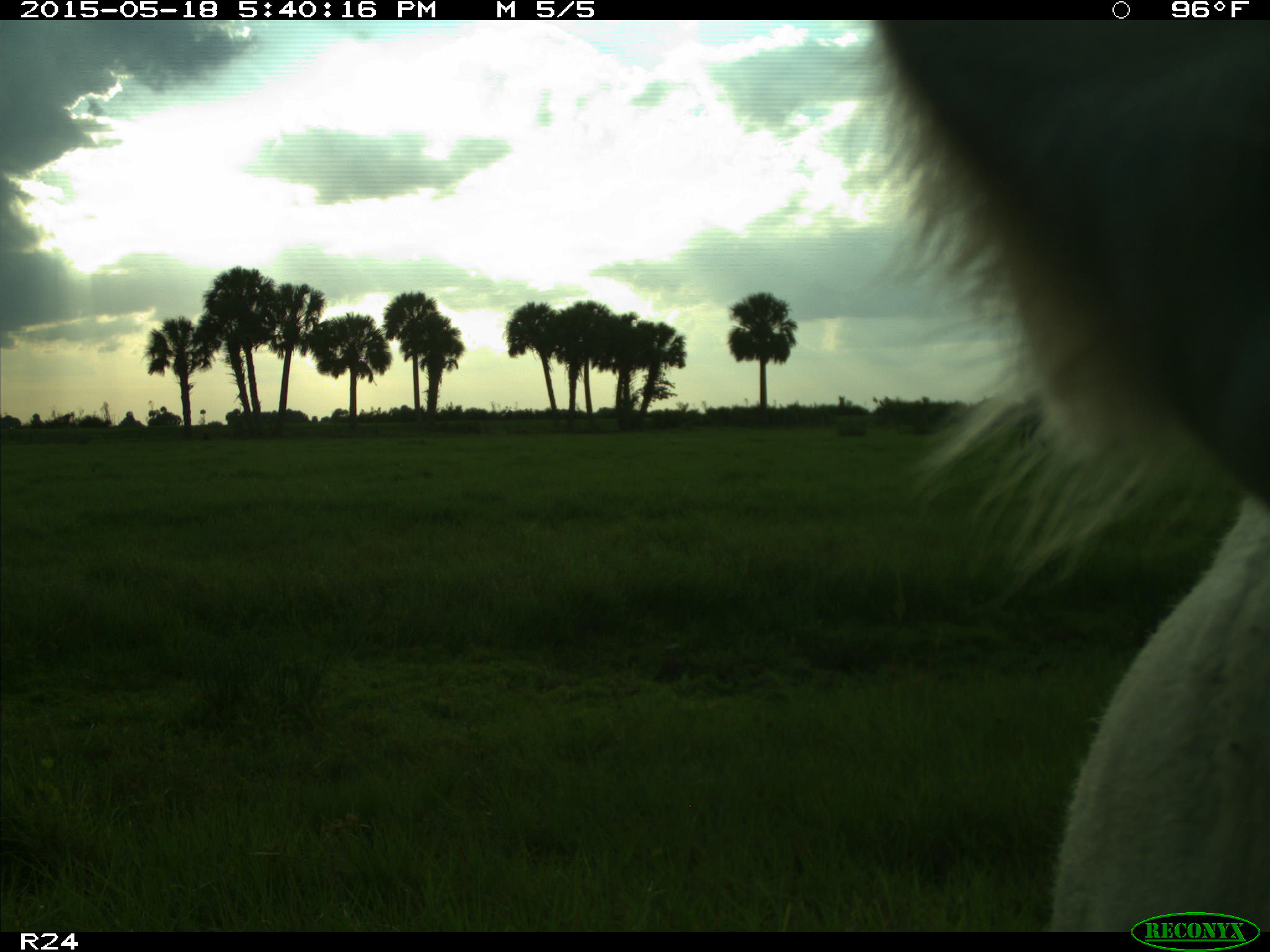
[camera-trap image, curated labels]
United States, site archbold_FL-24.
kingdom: Animalia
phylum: Chordata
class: Mammalia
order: Artiodactyla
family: Bovidae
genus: Bos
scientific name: Bos taurus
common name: domestic cow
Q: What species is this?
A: Bos taurus (domestic cow).